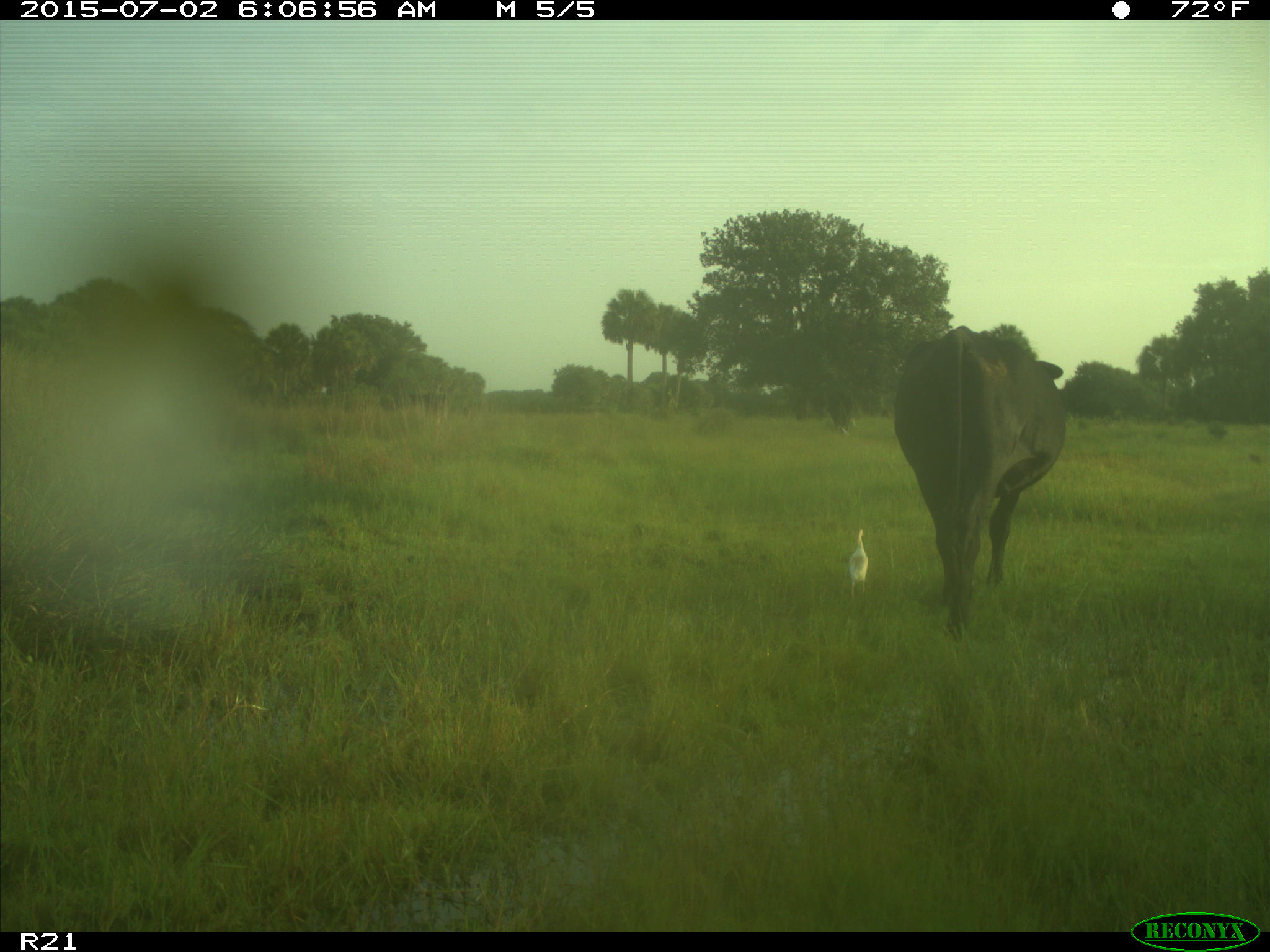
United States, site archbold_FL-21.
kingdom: Animalia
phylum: Chordata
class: Mammalia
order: Artiodactyla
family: Bovidae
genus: Bos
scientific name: Bos taurus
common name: domestic cow